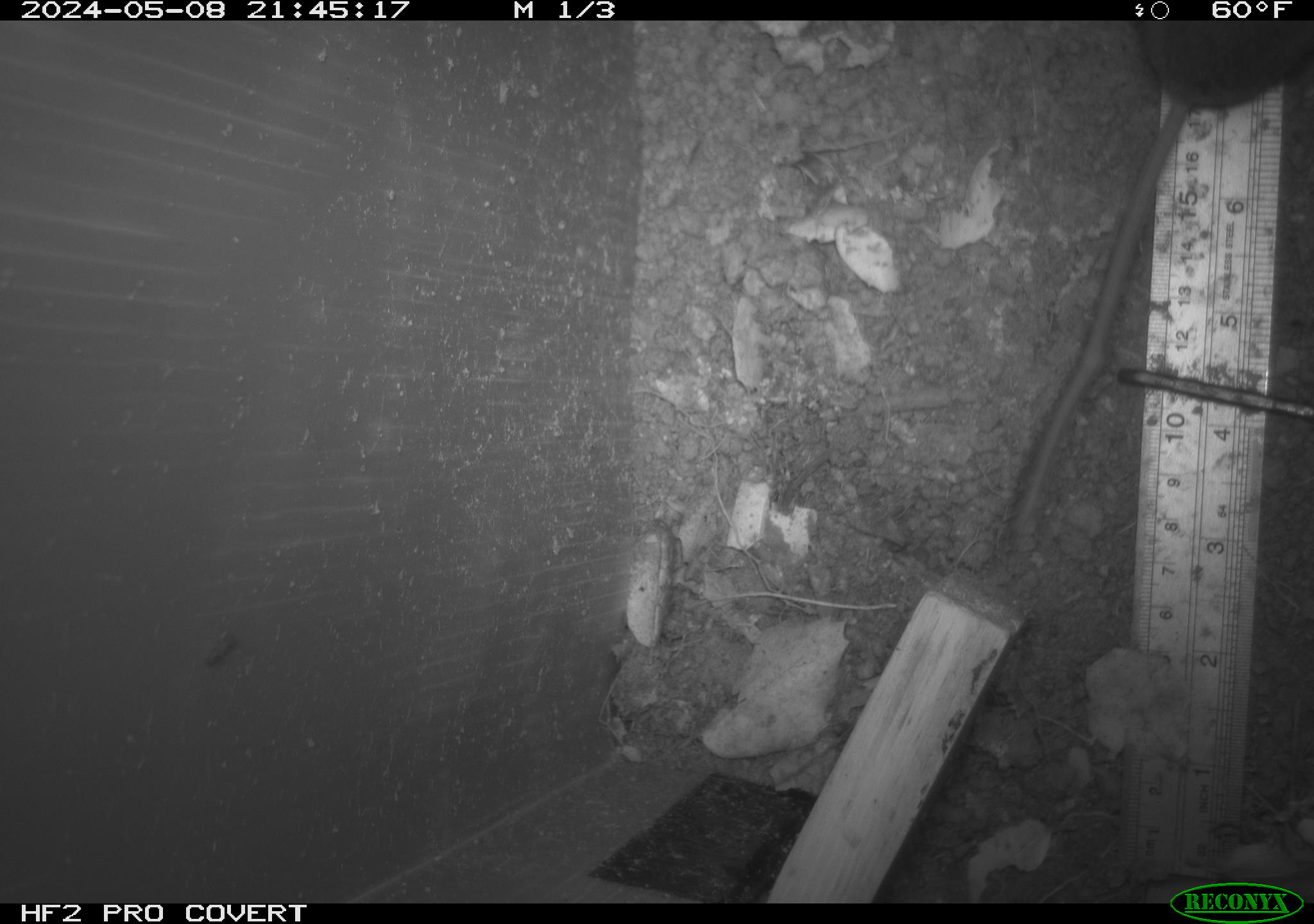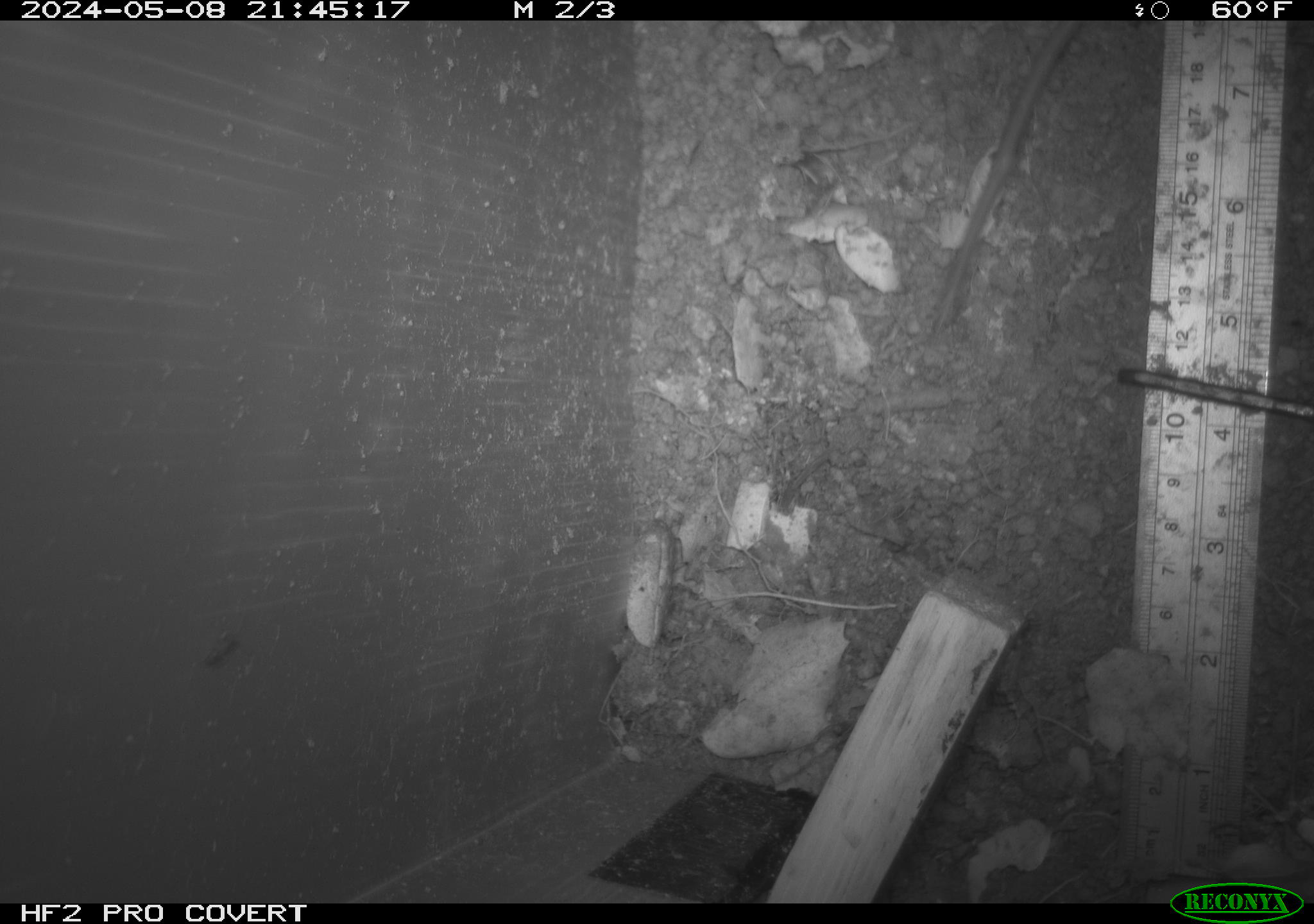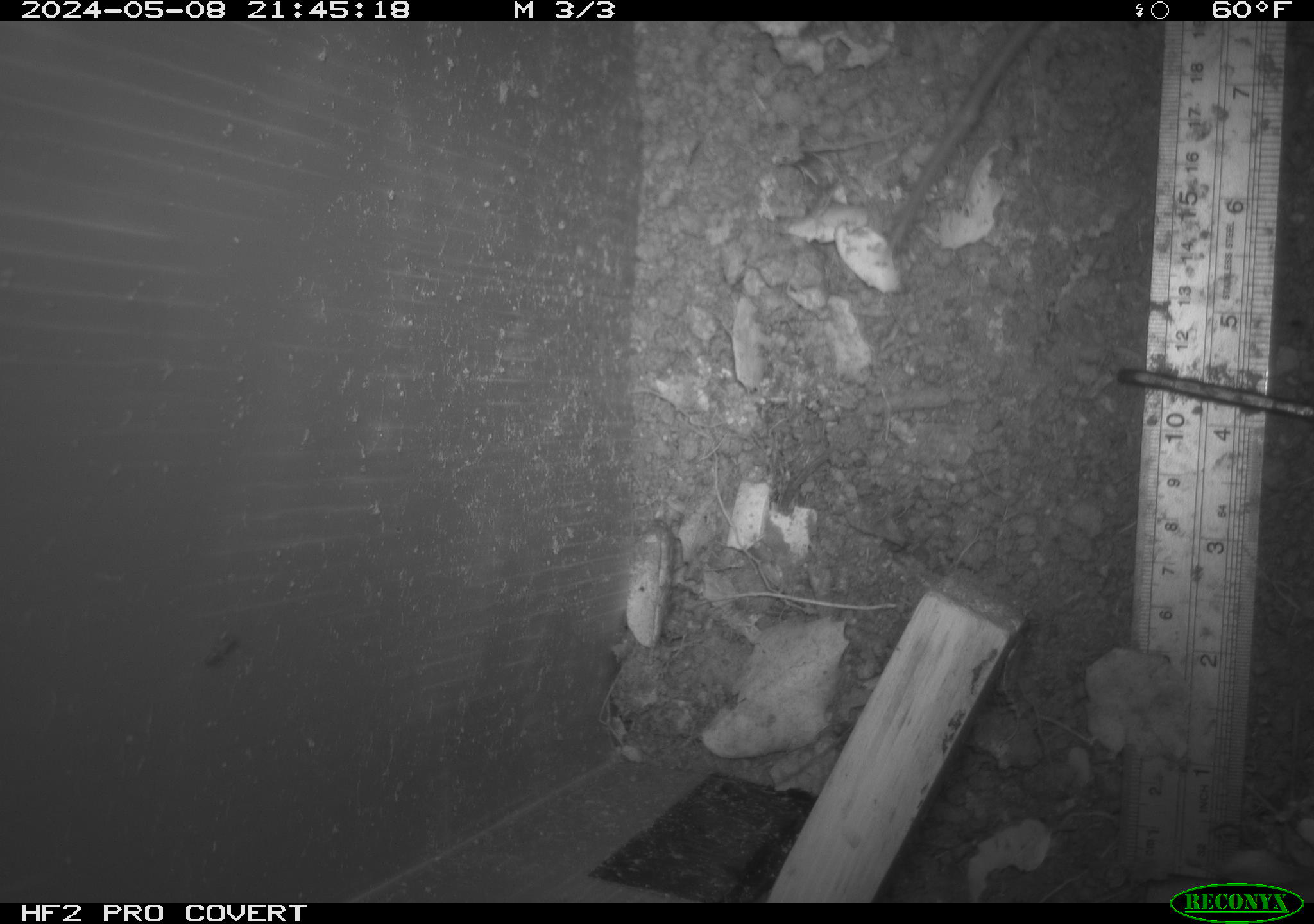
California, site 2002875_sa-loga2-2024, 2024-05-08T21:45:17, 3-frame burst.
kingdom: Animalia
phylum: Chordata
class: Mammalia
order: Rodentia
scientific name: Rodentia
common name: rodent